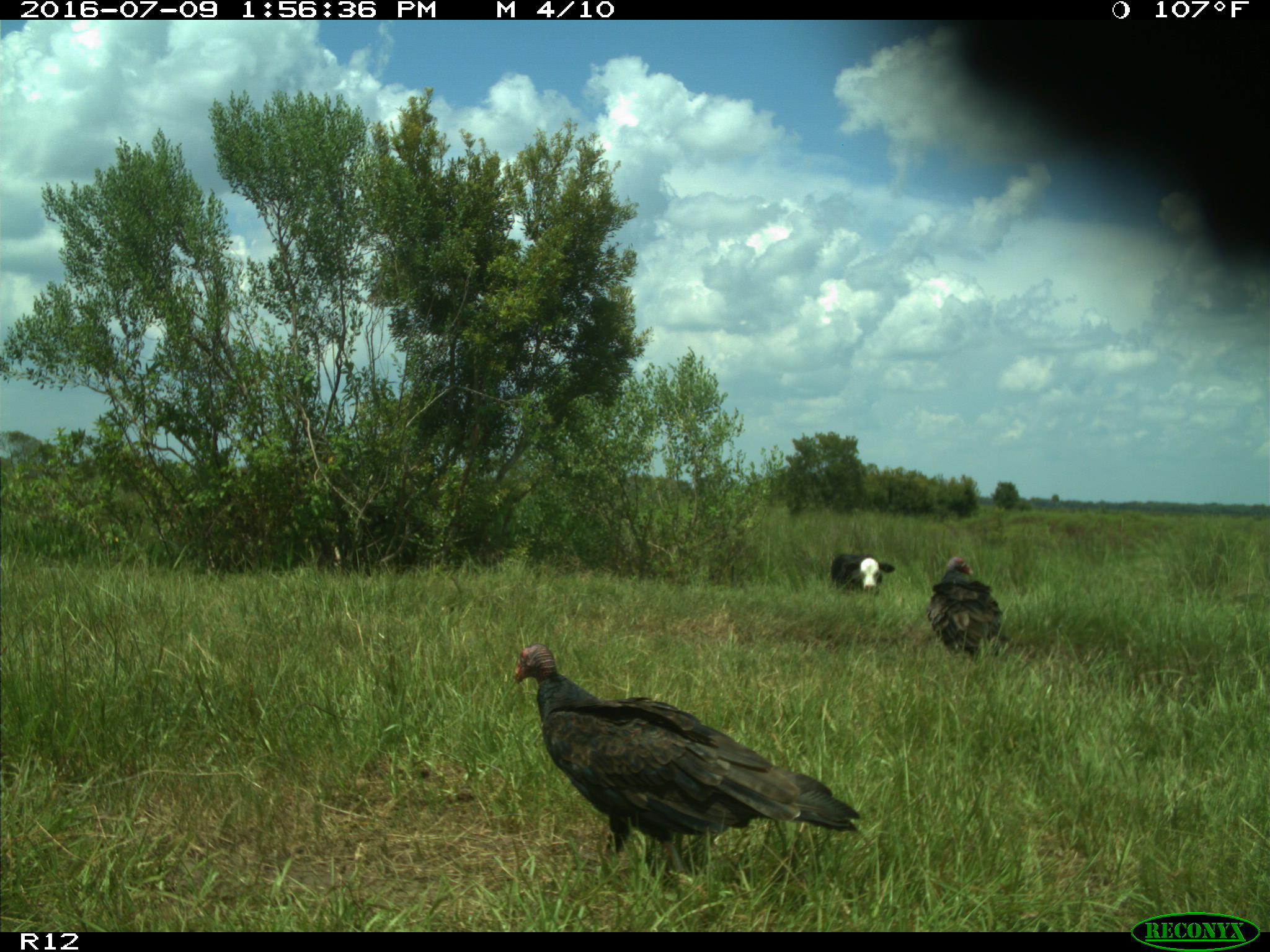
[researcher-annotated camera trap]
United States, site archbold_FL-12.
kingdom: Animalia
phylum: Chordata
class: Mammalia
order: Artiodactyla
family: Bovidae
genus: Bos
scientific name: Bos taurus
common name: domestic cow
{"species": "Bos taurus (domestic cow)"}